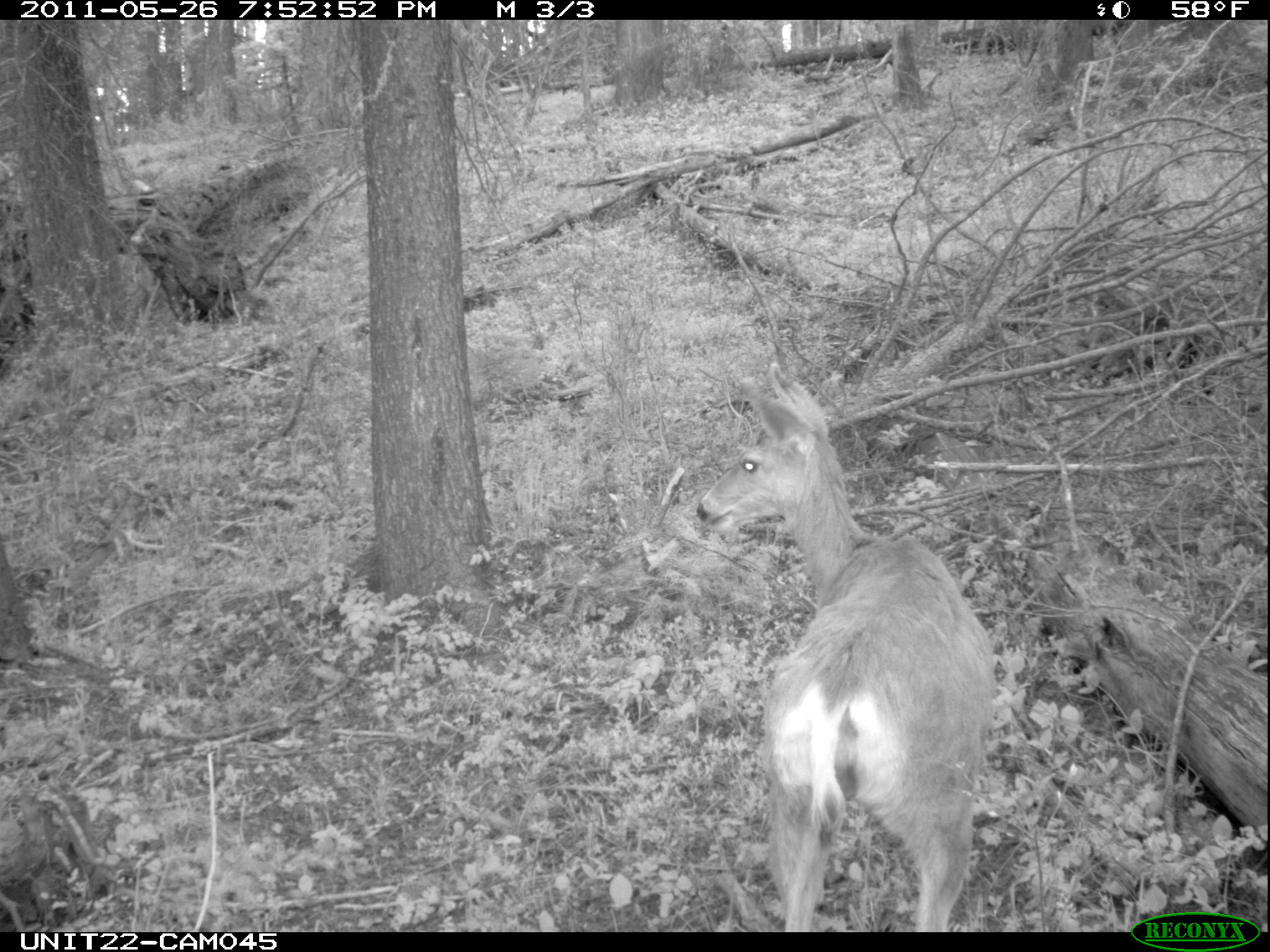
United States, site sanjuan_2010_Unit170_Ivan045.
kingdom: Animalia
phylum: Chordata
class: Mammalia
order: Artiodactyla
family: Cervidae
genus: Odocoileus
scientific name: Odocoileus hemionus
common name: mule deer